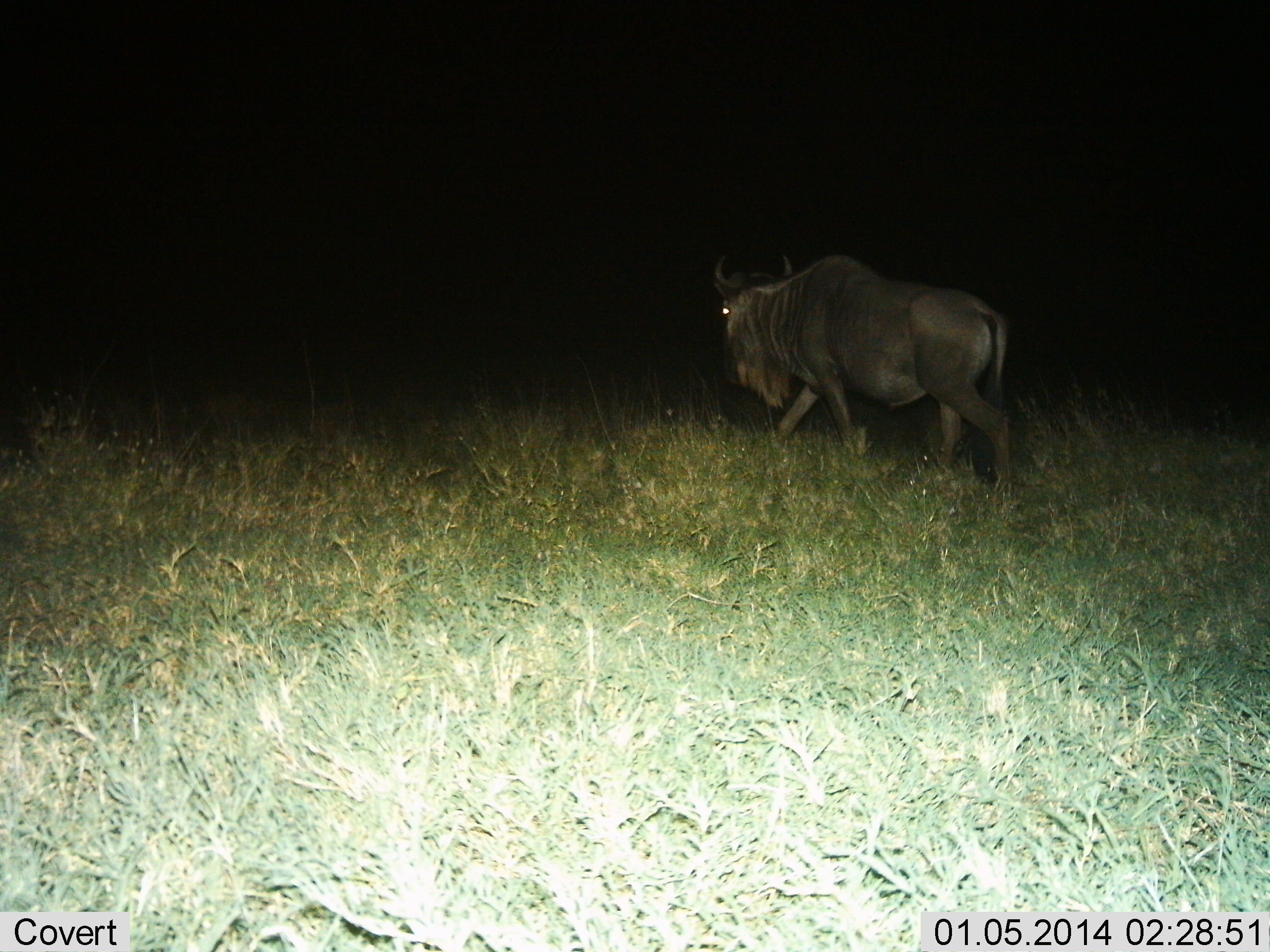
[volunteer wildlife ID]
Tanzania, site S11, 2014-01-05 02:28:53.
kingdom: Animalia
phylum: Chordata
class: Mammalia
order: Artiodactyla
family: Bovidae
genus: Connochaetes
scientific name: Connochaetes taurinus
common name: blue wildebeest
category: wildebeest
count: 1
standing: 0%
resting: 0%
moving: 100%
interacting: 0%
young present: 0%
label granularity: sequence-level